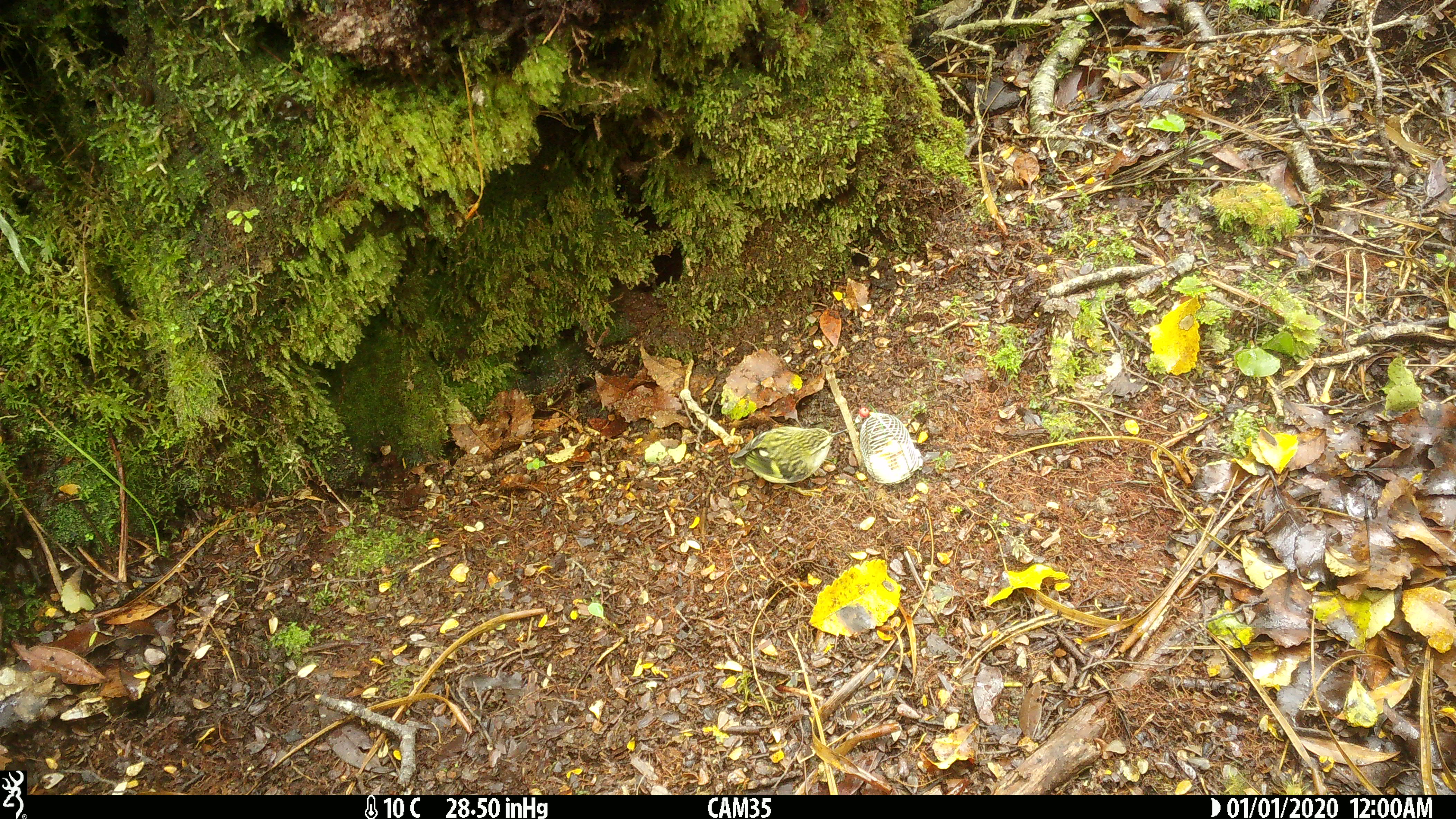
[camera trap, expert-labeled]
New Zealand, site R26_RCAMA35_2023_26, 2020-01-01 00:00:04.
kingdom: Animalia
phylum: Chordata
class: Aves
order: Passeriformes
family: Acanthisittidae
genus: Acanthisitta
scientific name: Acanthisitta chloris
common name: rifleman